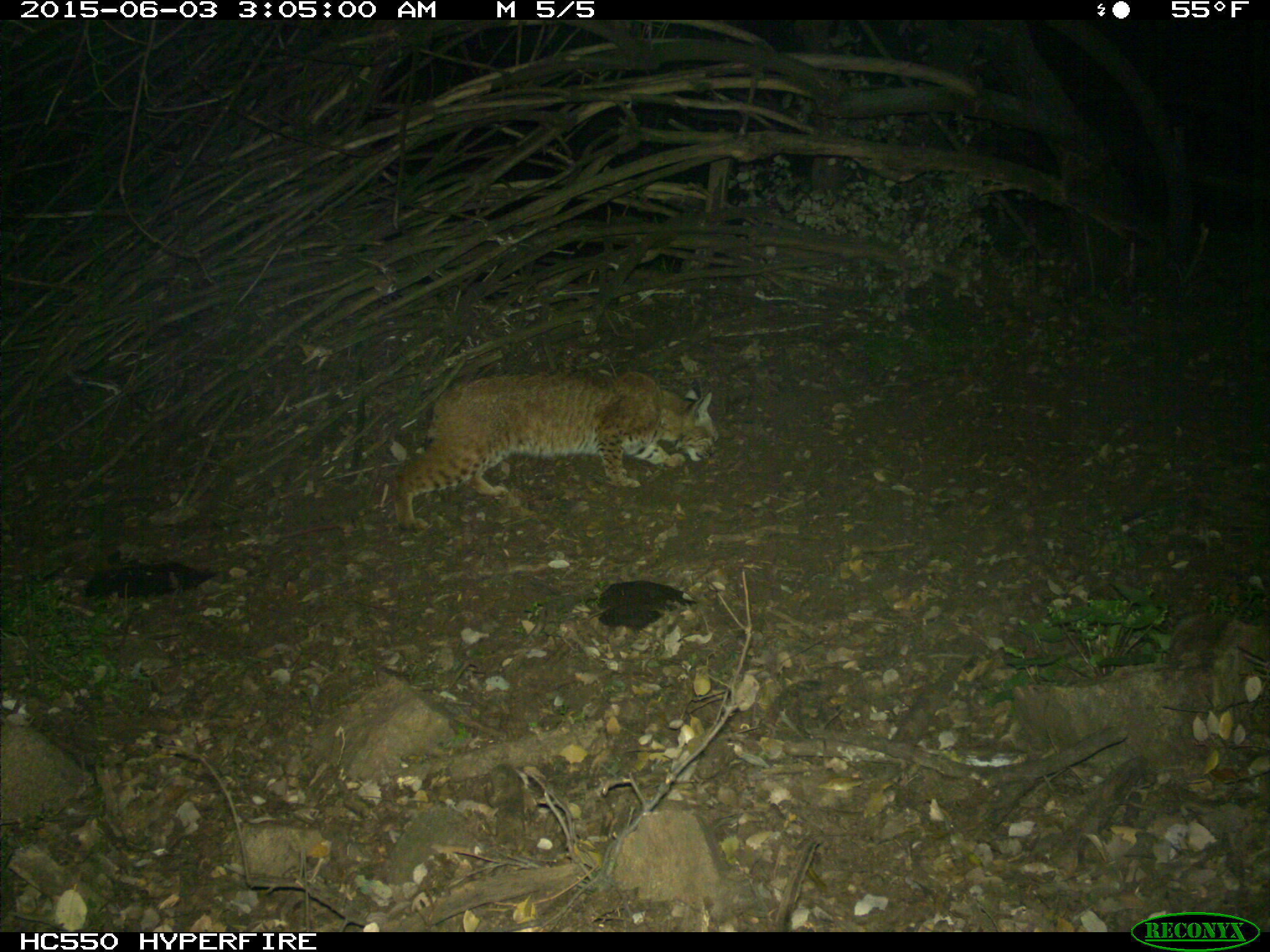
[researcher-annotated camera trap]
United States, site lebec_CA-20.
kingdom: Animalia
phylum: Chordata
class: Mammalia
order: Carnivora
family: Felidae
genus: Lynx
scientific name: Lynx rufus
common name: bobcat